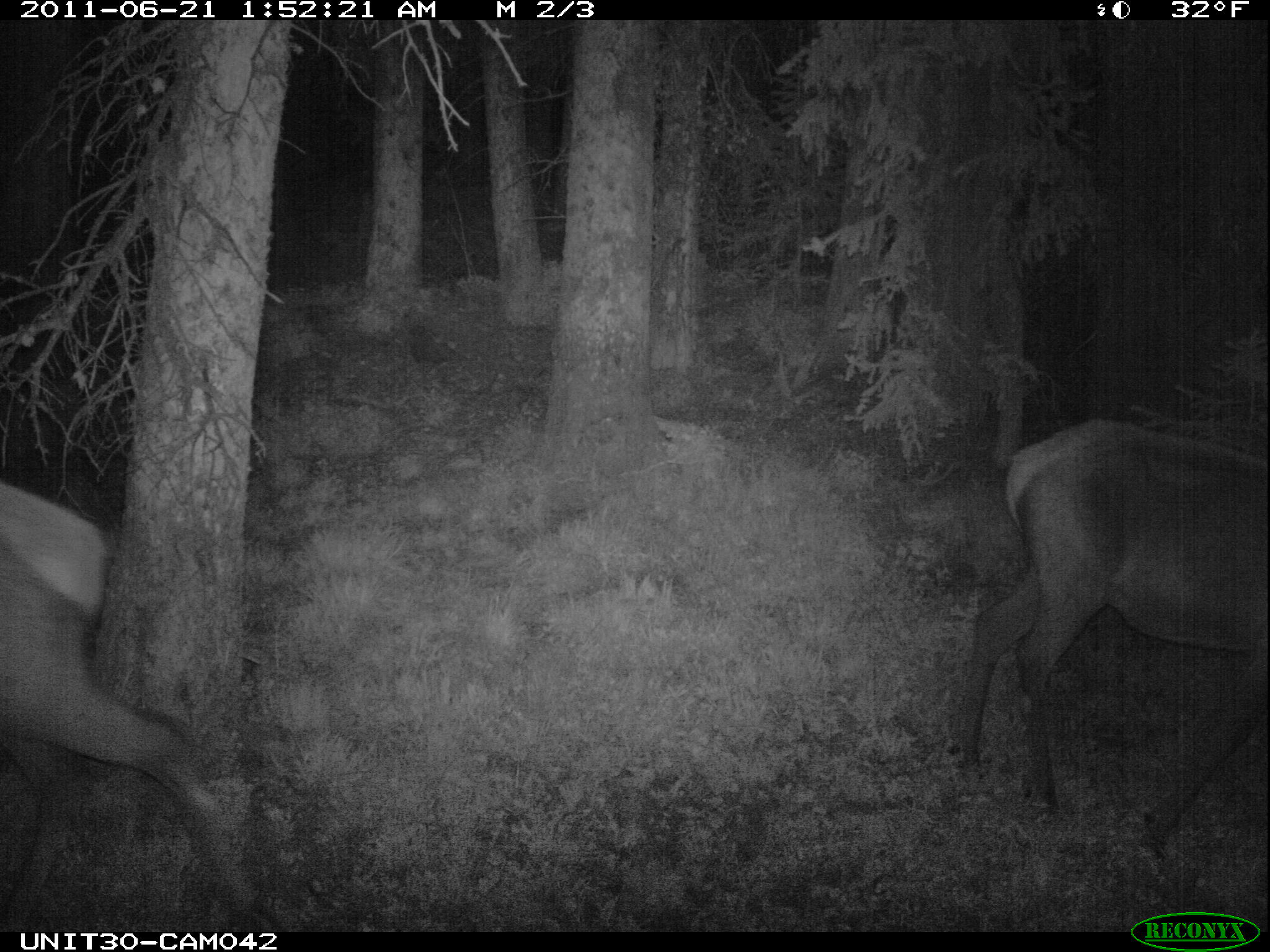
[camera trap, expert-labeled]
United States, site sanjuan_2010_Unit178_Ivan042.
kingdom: Animalia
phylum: Chordata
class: Mammalia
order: Artiodactyla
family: Cervidae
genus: Cervus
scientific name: Cervus elaphus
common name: red deer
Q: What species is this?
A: Cervus elaphus (red deer).